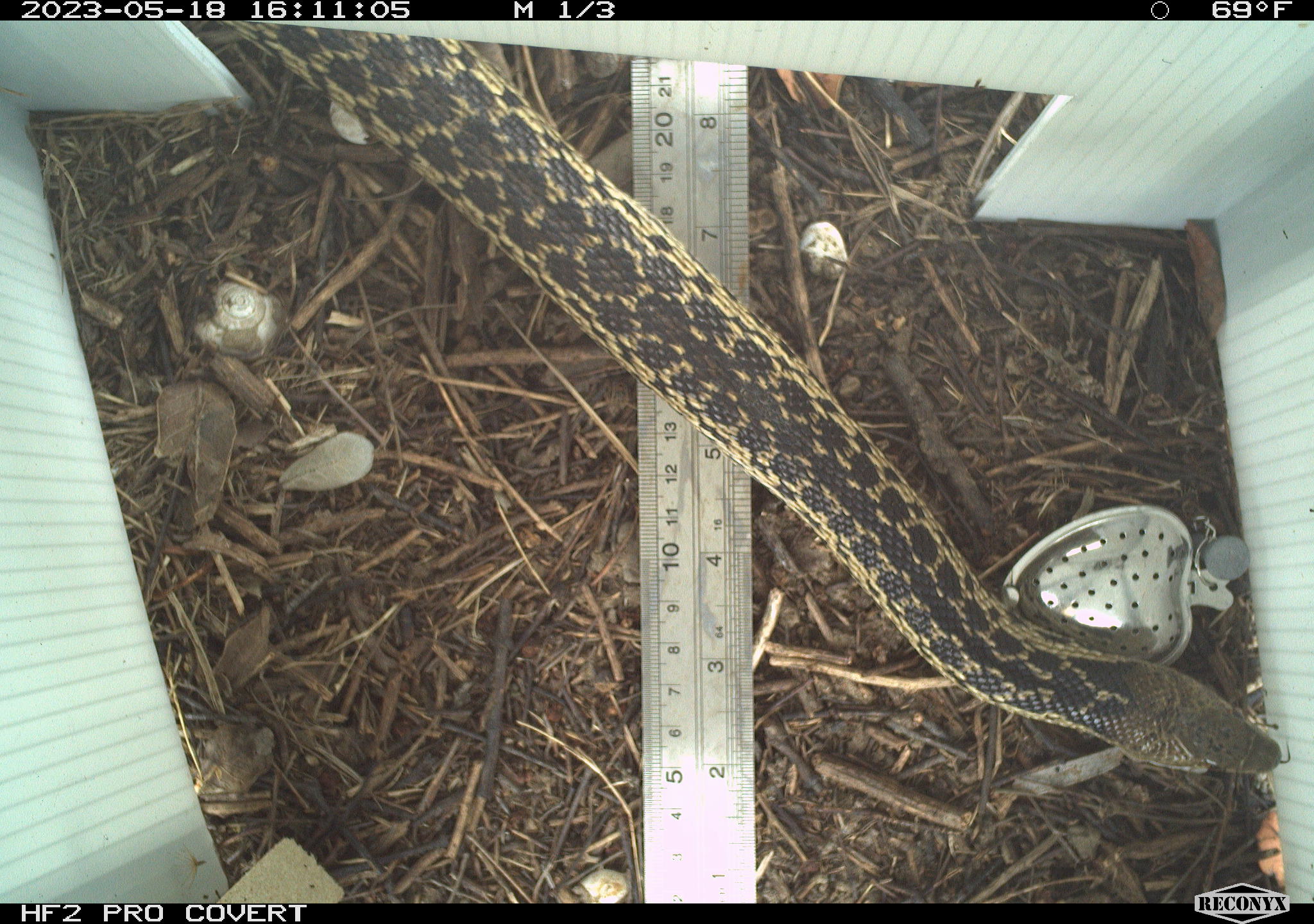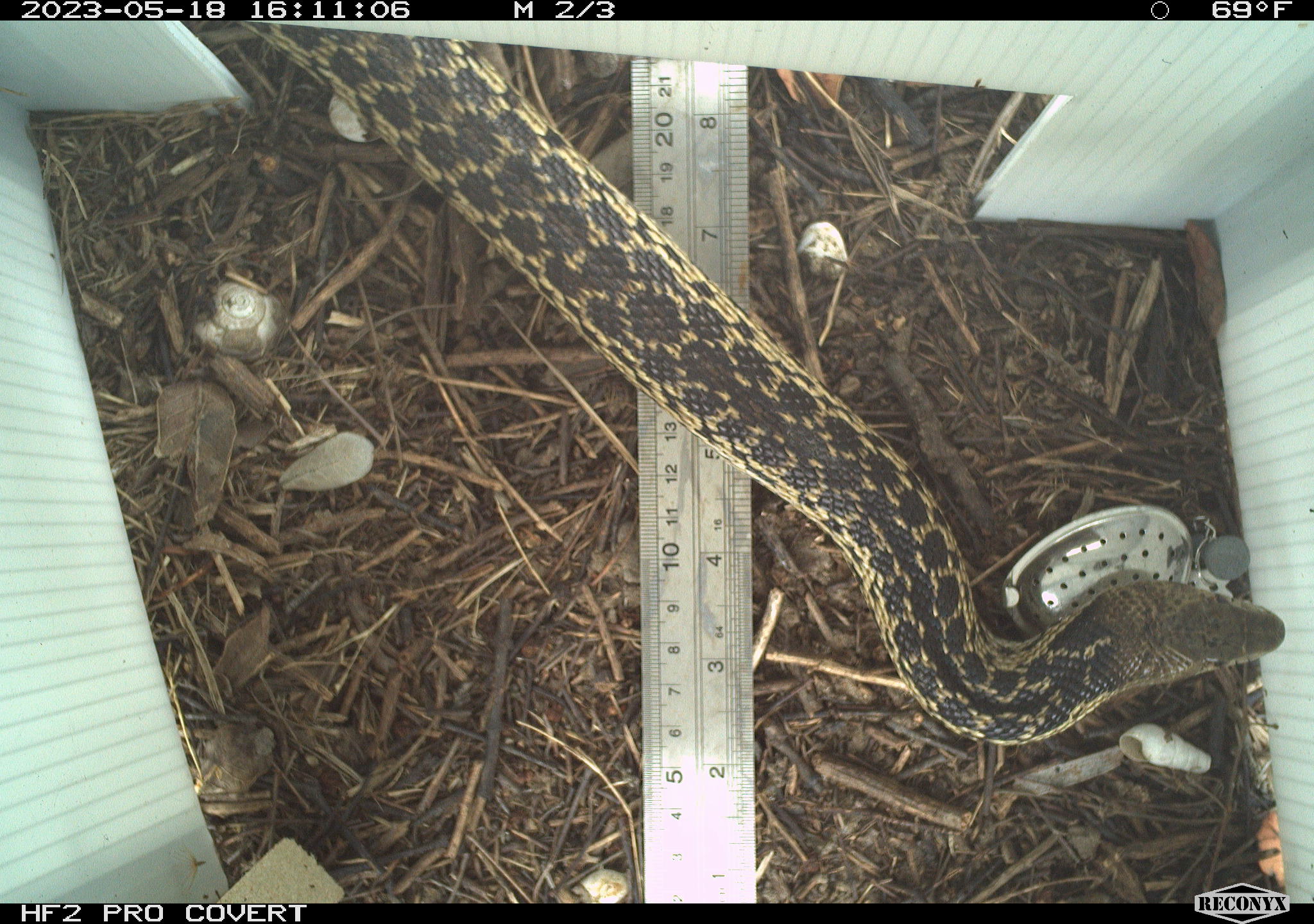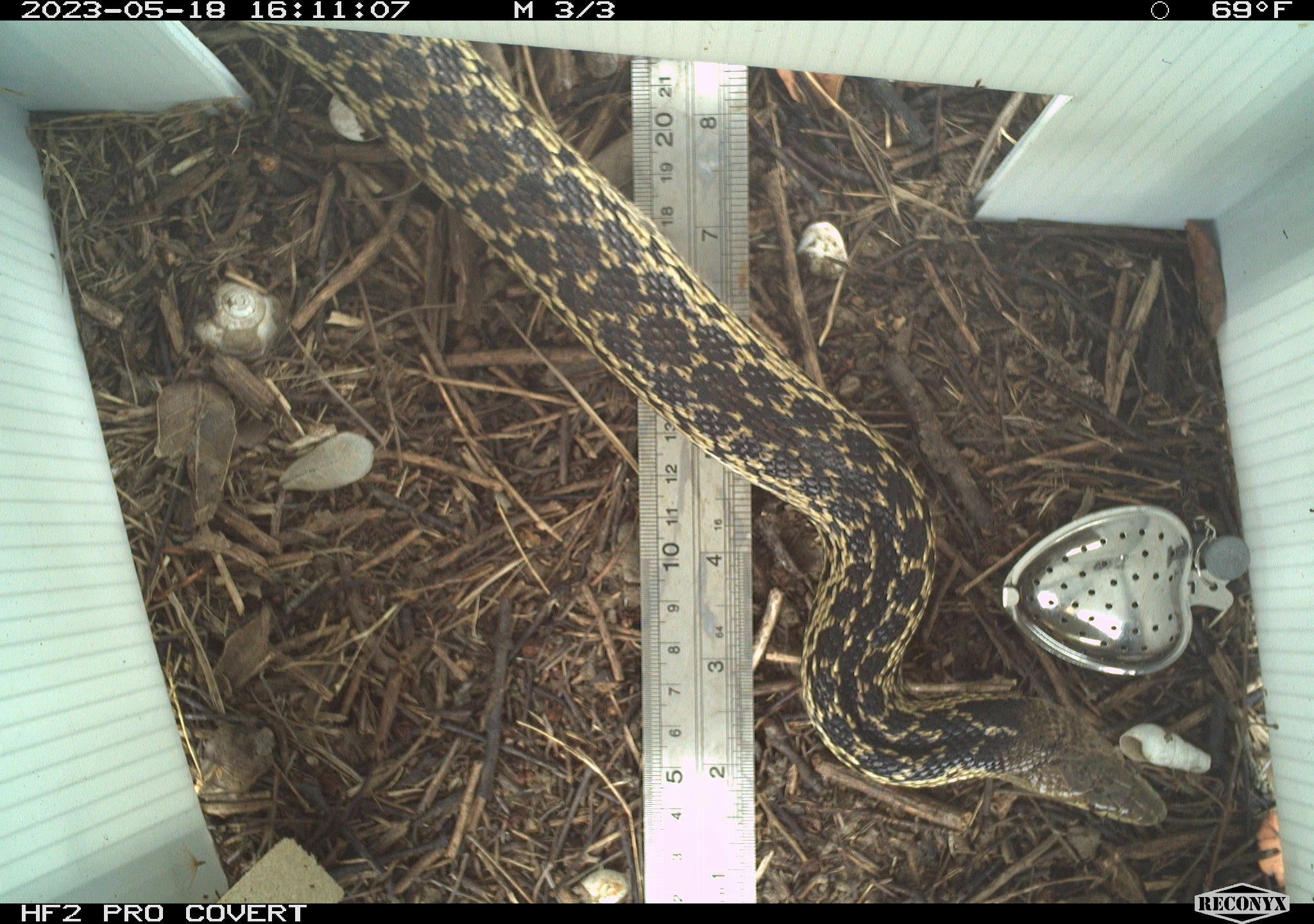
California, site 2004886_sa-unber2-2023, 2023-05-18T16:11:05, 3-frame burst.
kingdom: Animalia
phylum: Chordata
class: Reptilia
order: Squamata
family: Colubridae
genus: Pituophis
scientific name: Pituophis catenifer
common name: gophersnake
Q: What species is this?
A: Gophersnake (Pituophis catenifer).